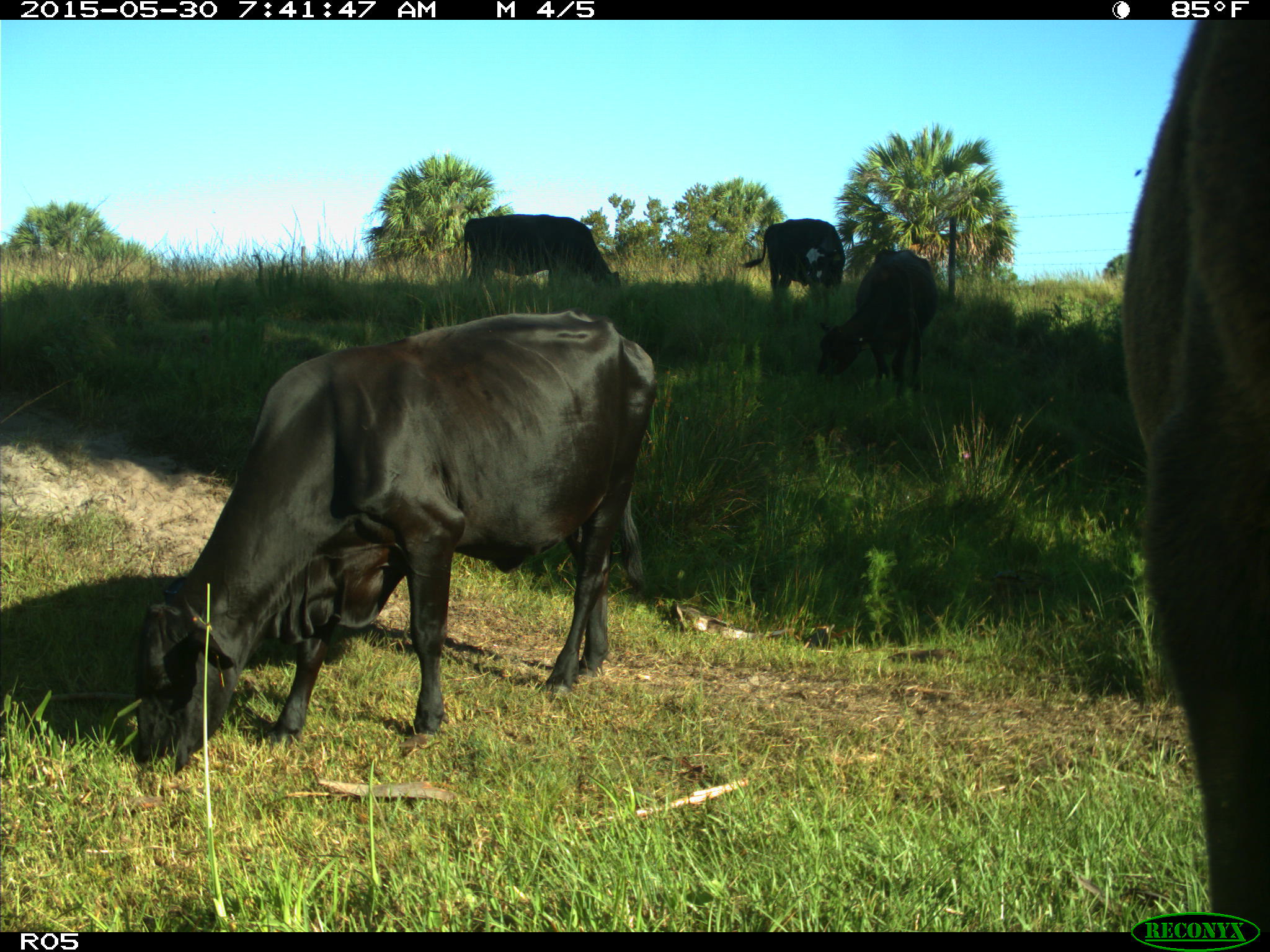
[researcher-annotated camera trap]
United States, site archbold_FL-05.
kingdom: Animalia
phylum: Chordata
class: Mammalia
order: Artiodactyla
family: Bovidae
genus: Bos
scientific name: Bos taurus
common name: domestic cow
Bos taurus (domestic cow).